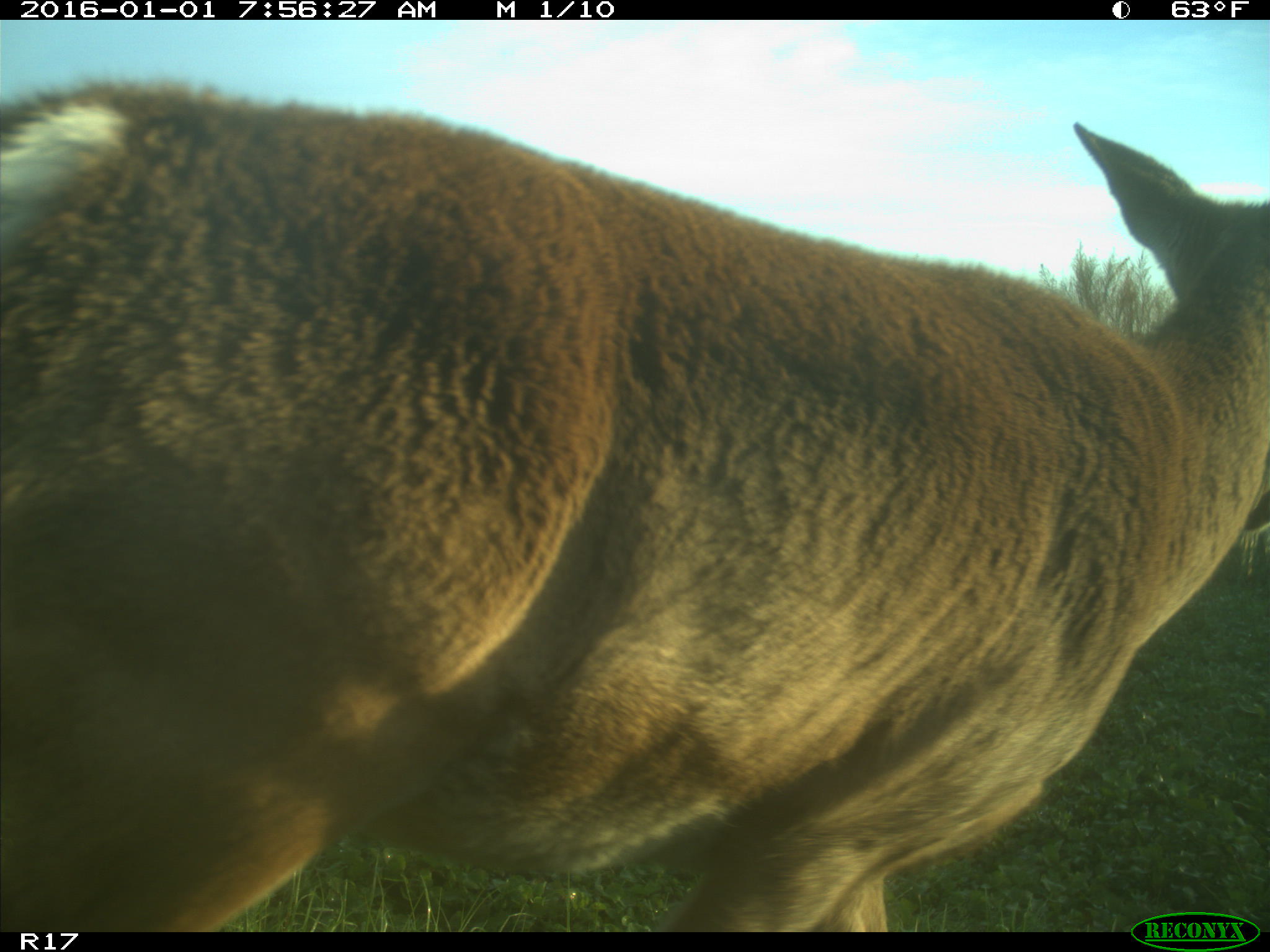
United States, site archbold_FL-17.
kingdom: Animalia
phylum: Chordata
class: Mammalia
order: Artiodactyla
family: Cervidae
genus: Odocoileus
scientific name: Odocoileus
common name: deer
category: unidentified deer